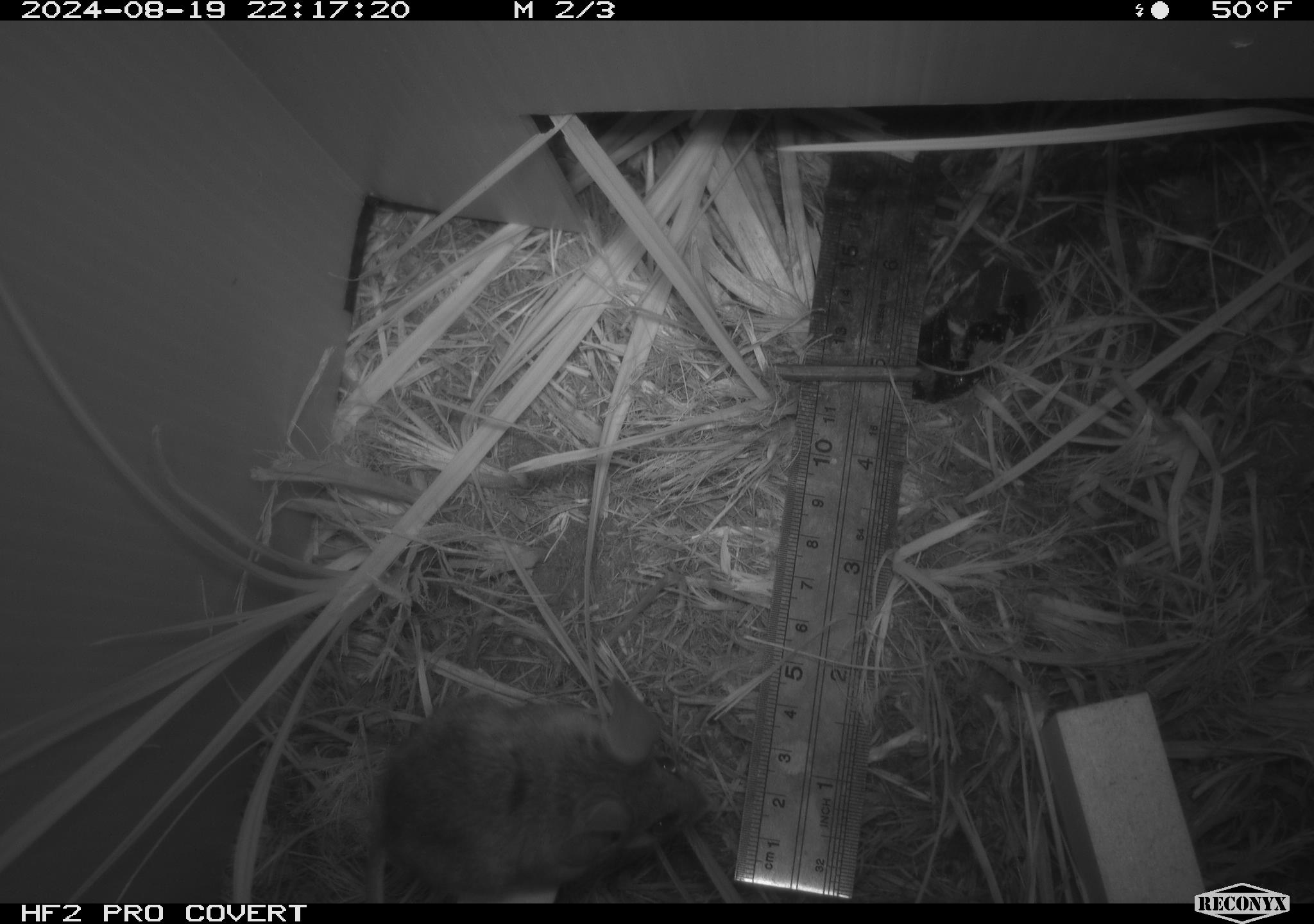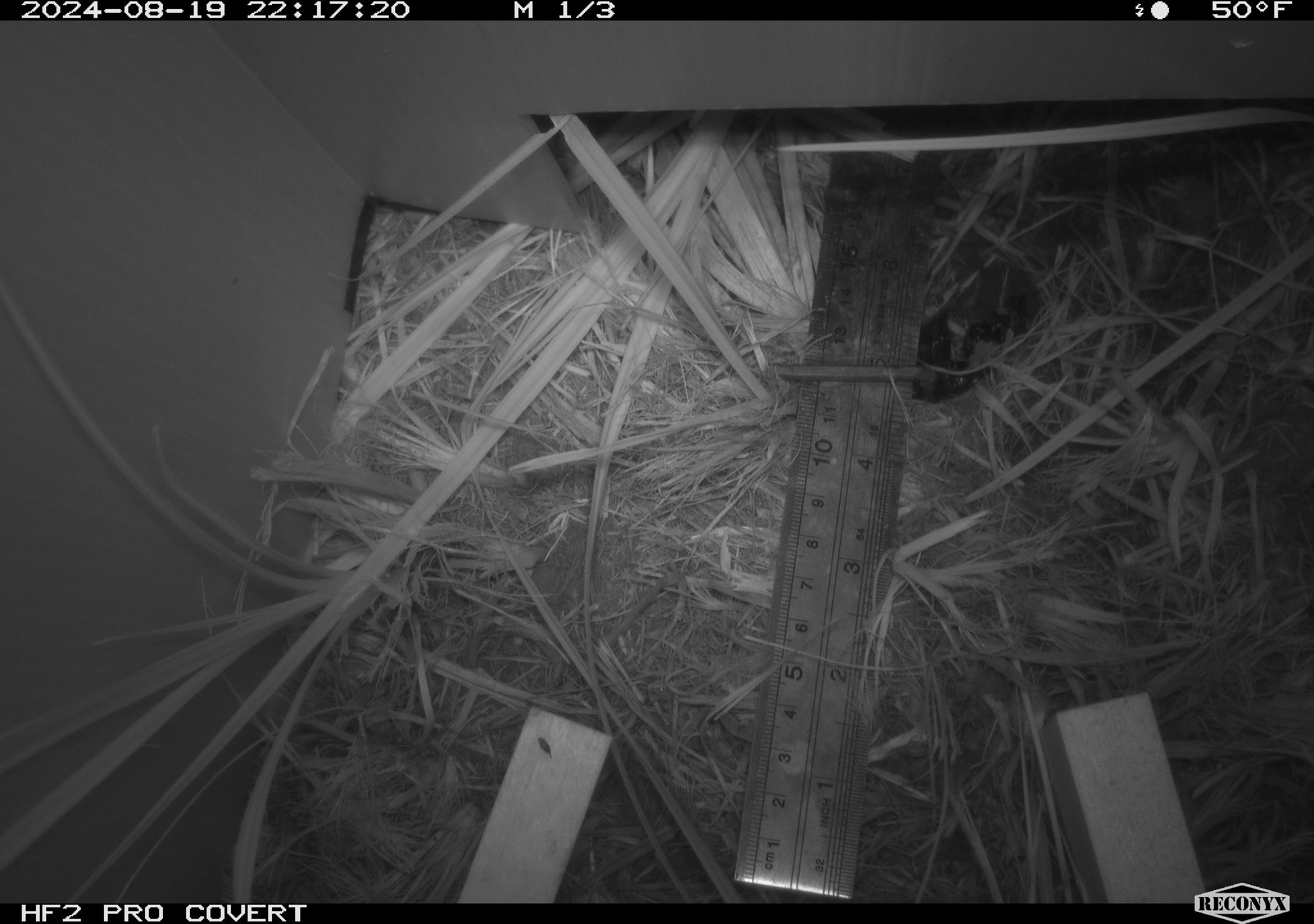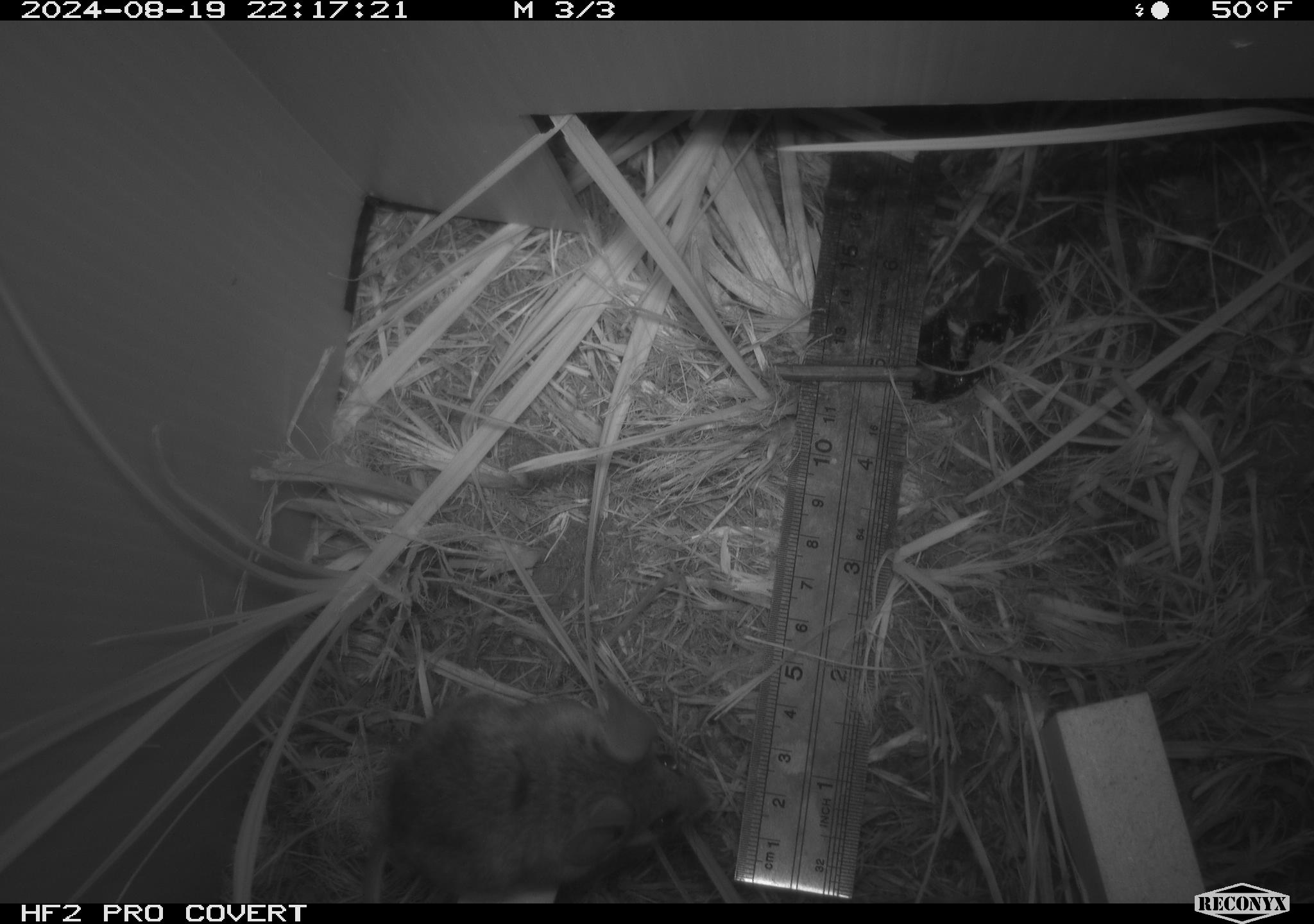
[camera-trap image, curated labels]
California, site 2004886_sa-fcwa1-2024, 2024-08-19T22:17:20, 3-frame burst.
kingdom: Animalia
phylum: Chordata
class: Mammalia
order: Rodentia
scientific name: Rodentia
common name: mouse species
Mouse species (Rodentia).